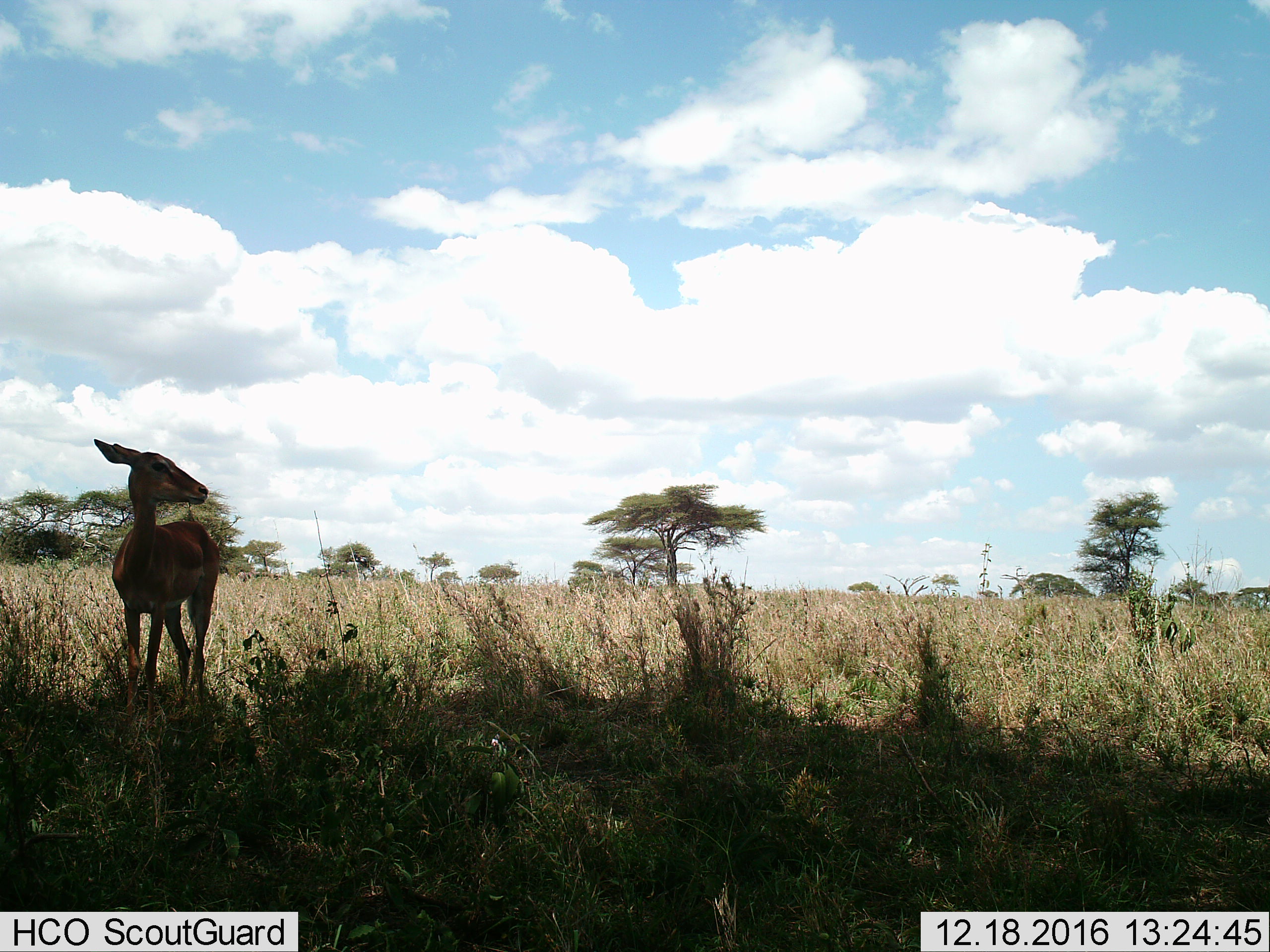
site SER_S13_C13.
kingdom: Animalia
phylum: Chordata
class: Mammalia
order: Artiodactyla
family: Bovidae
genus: Aepyceros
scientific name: Aepyceros melampus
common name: impala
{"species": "impala (Aepyceros melampus)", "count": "1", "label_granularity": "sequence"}